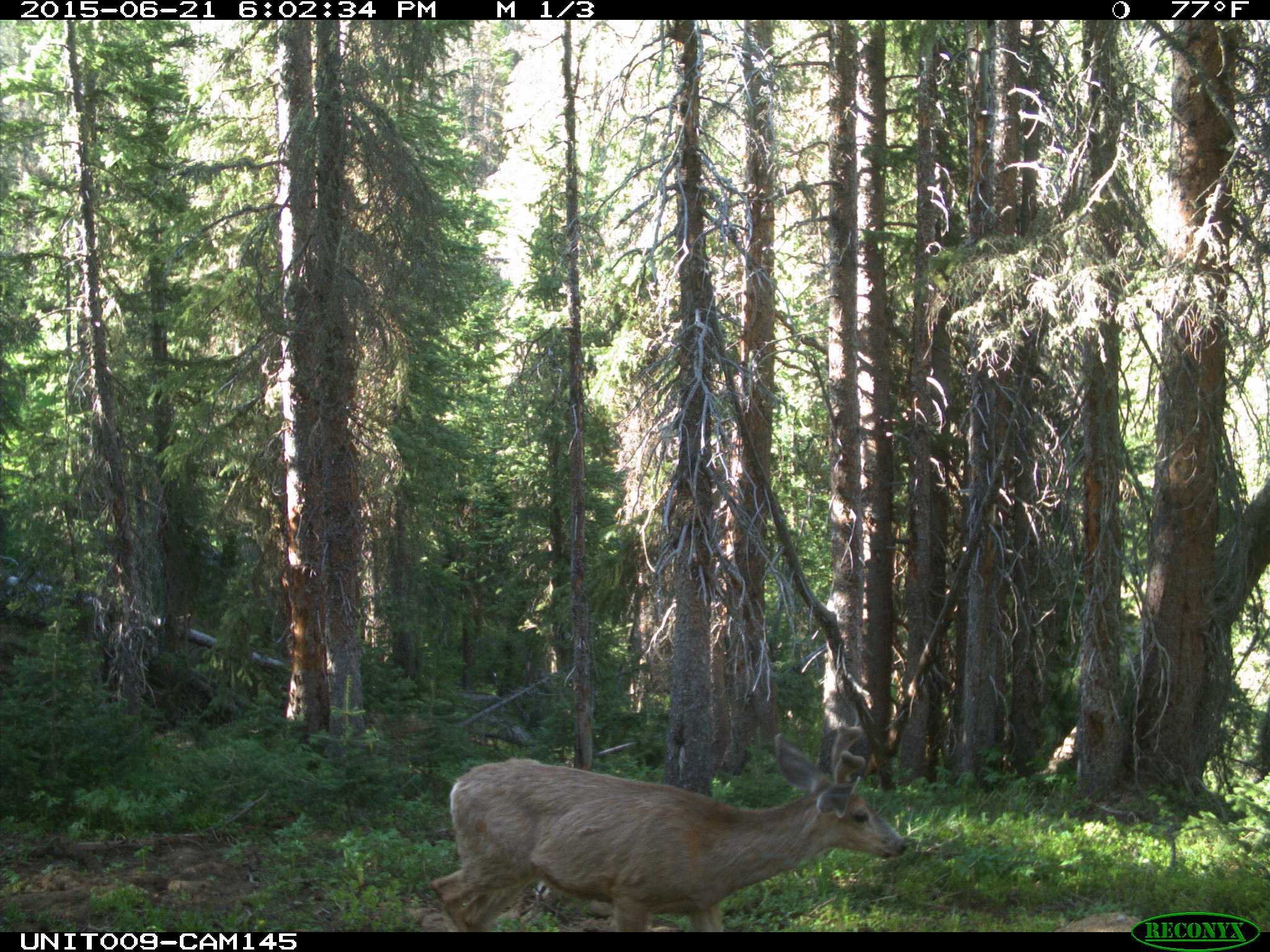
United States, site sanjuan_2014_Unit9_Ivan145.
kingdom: Animalia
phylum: Chordata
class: Mammalia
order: Artiodactyla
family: Cervidae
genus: Odocoileus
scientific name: Odocoileus hemionus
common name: mule deer